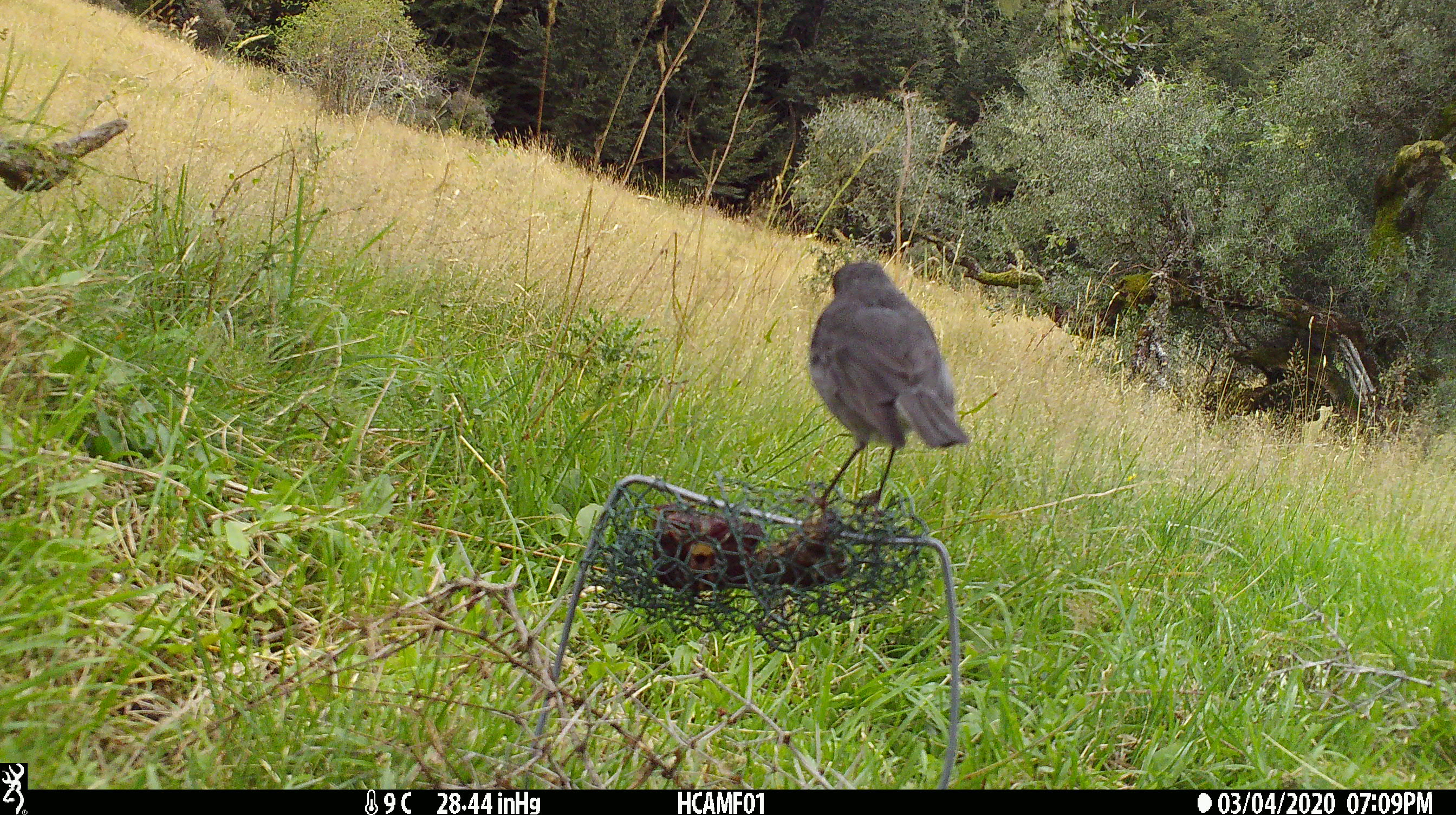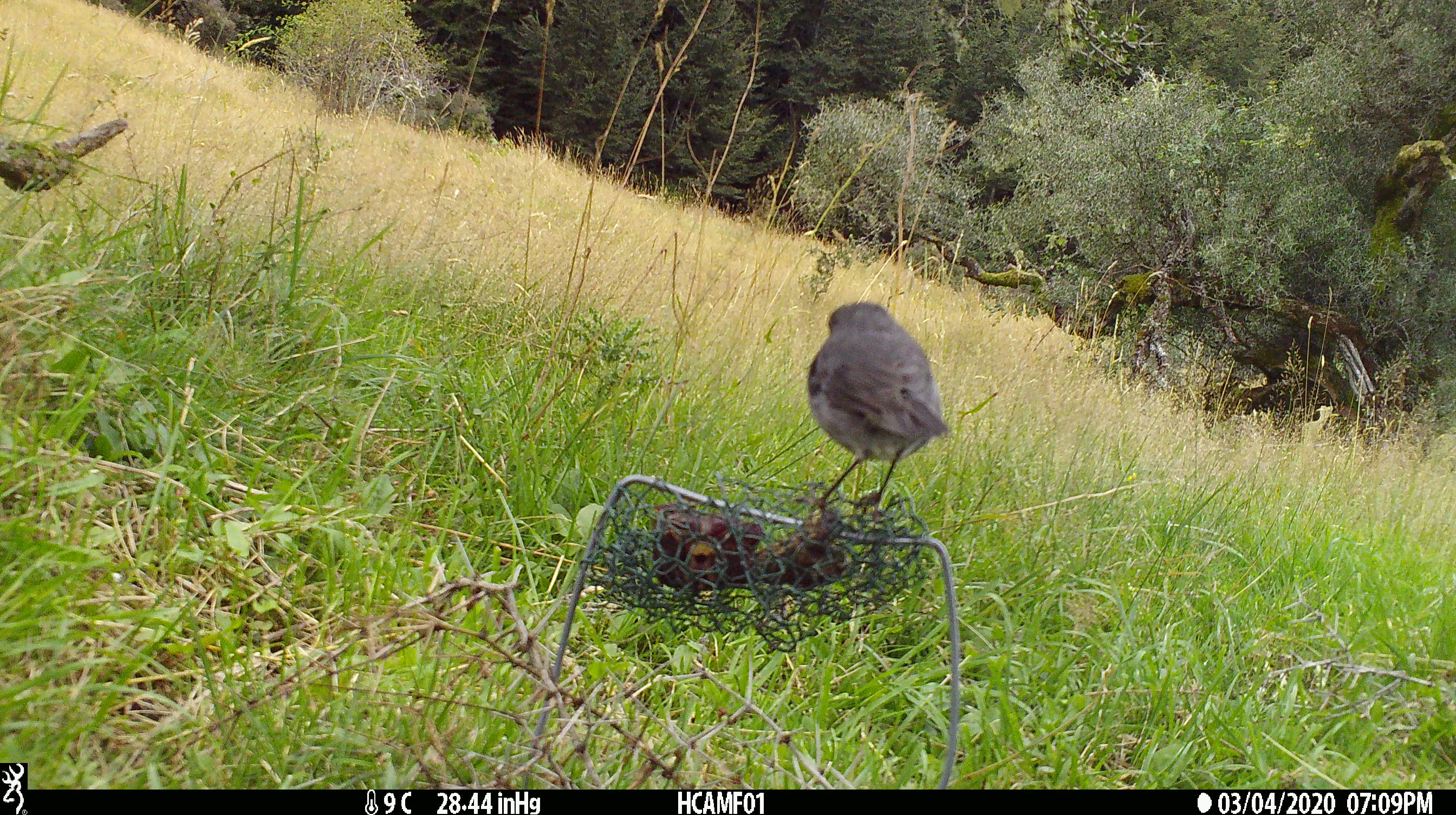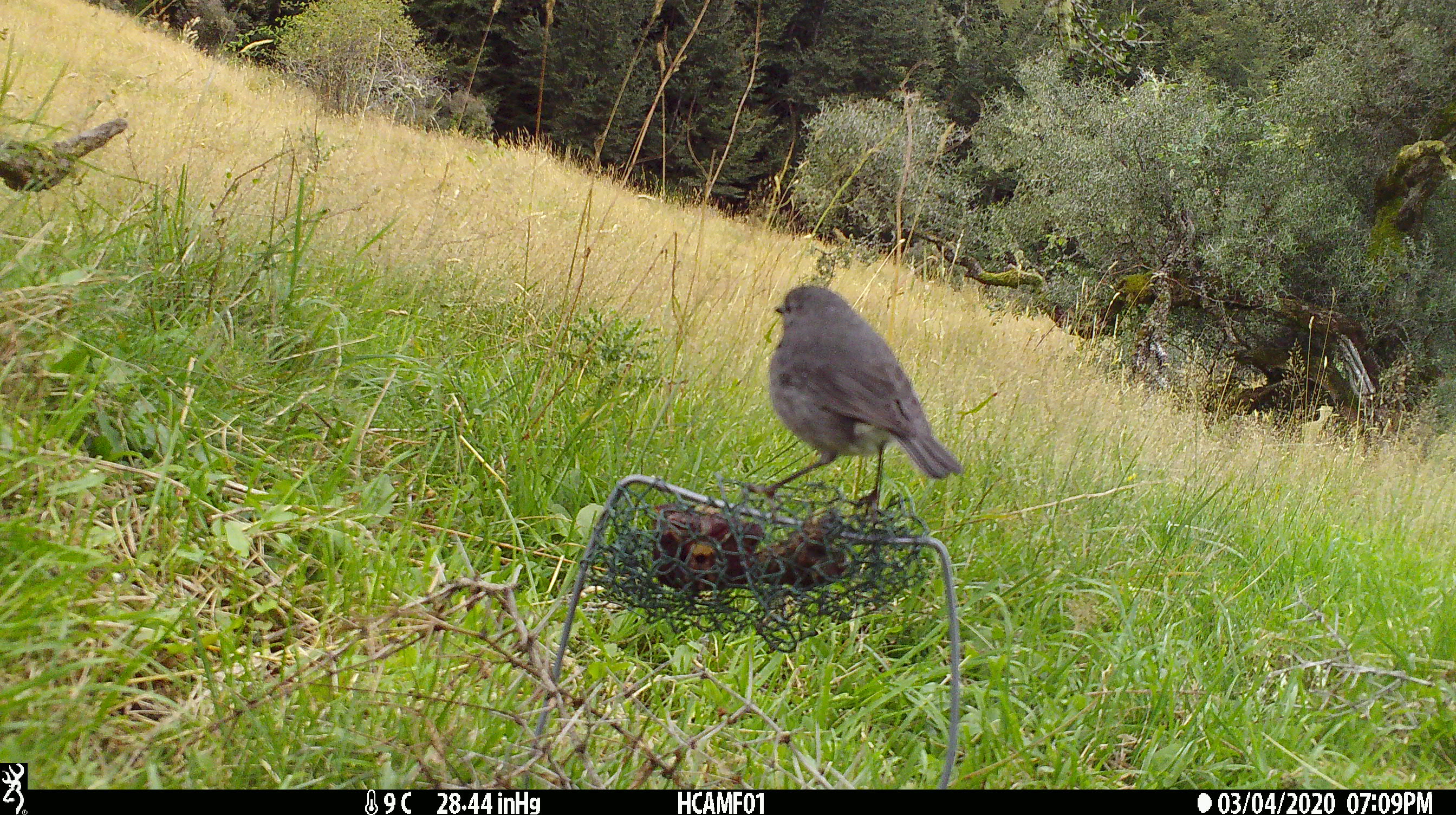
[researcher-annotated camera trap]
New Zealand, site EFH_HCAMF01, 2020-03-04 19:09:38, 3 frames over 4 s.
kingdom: Animalia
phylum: Chordata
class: Aves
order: Passeriformes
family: Petroicidae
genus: Petroica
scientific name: Petroica australis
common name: new zealand robin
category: robin